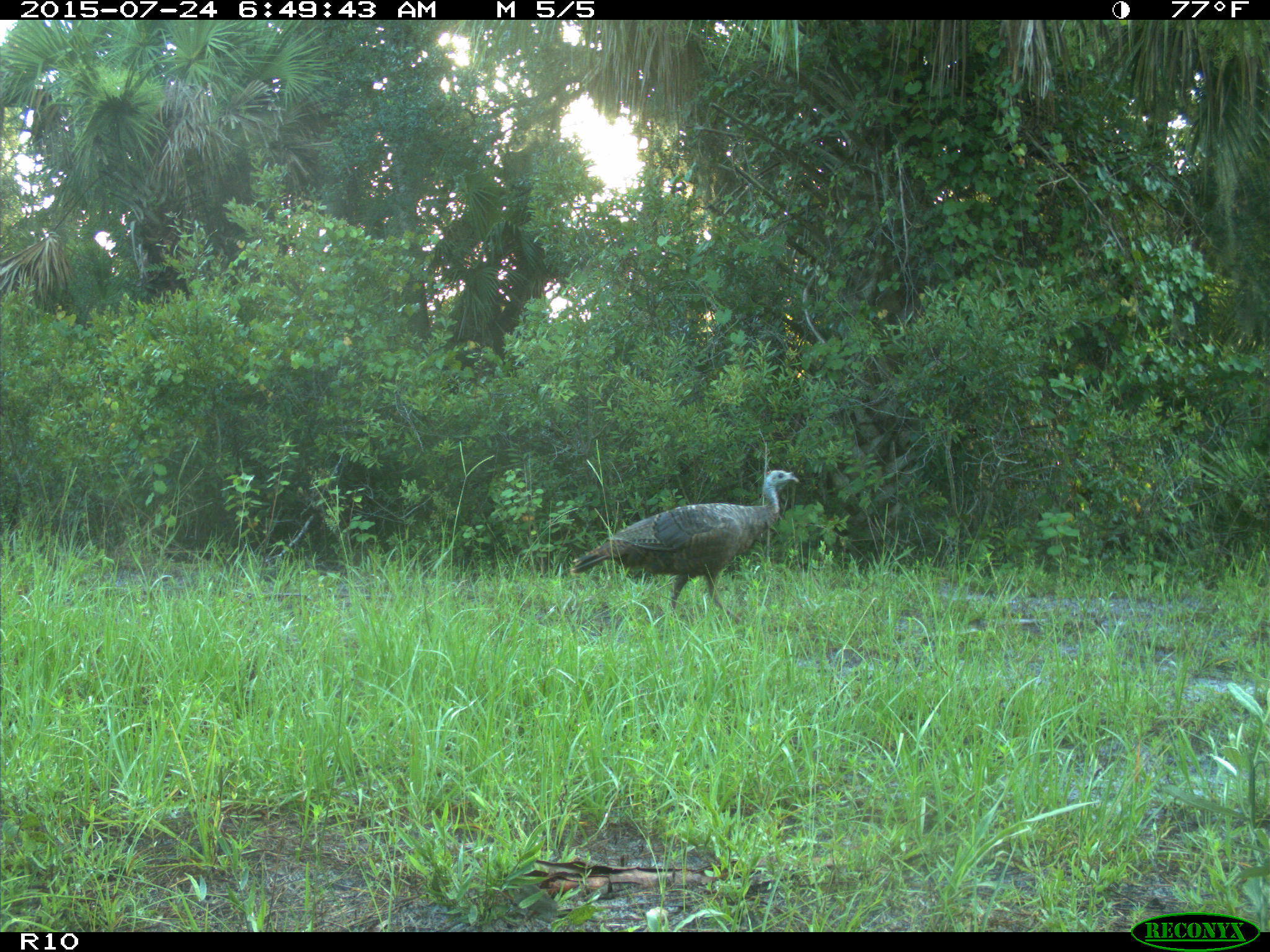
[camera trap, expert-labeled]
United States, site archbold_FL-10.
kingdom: Animalia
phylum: Chordata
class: Aves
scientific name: Aves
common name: birds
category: unidentified bird